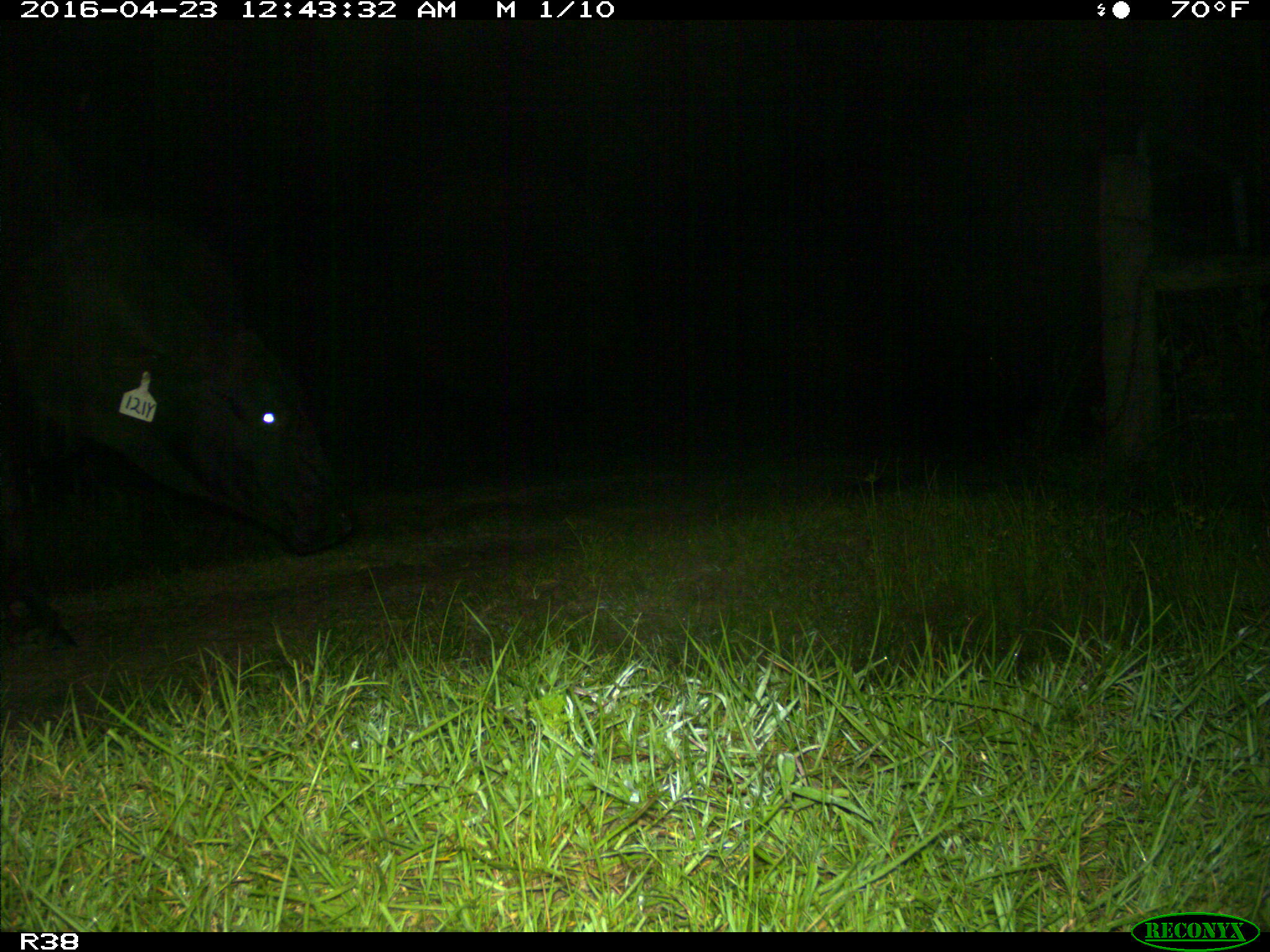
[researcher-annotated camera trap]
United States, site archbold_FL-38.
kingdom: Animalia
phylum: Chordata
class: Mammalia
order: Artiodactyla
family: Bovidae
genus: Bos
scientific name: Bos taurus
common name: domestic cow